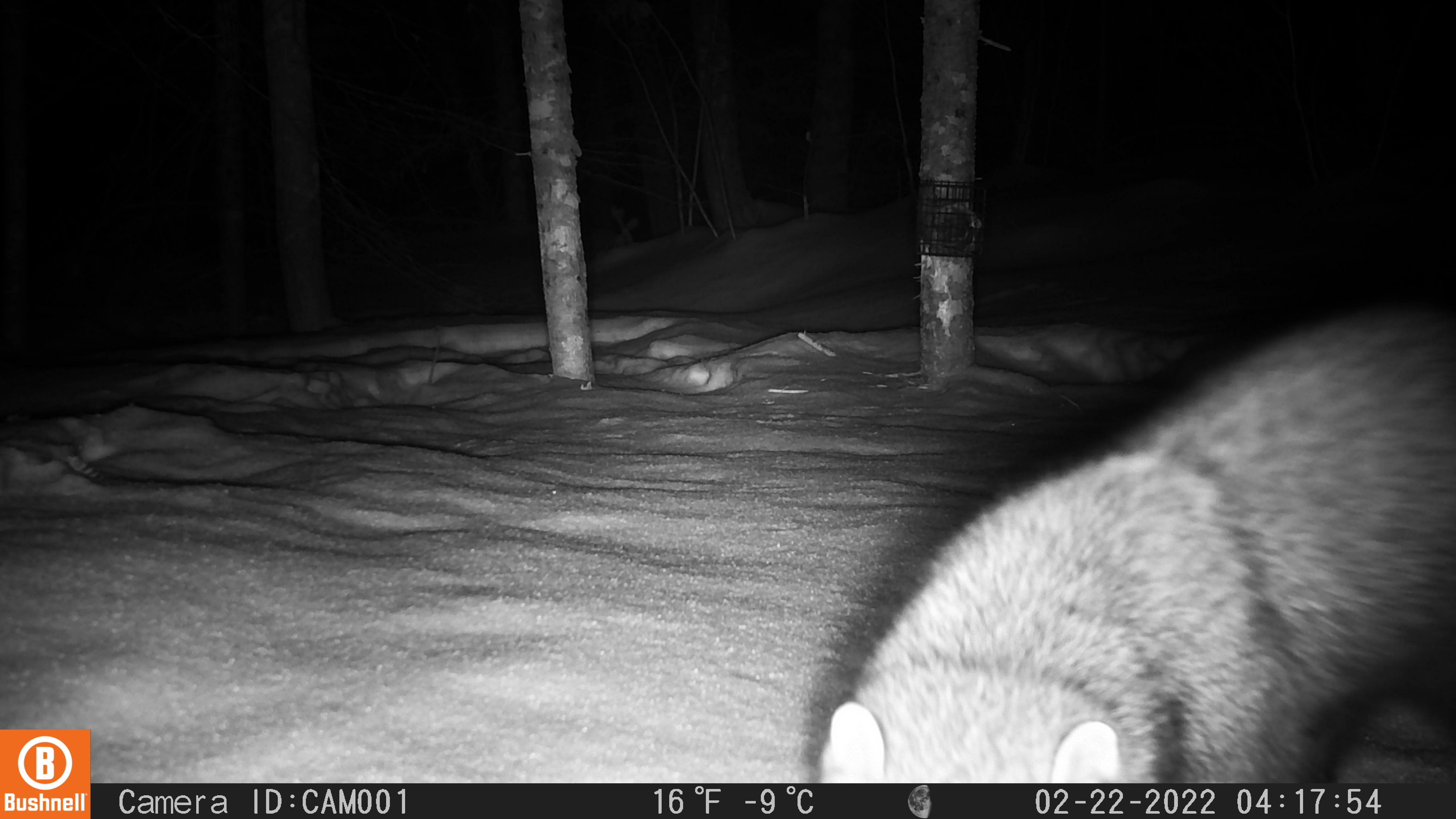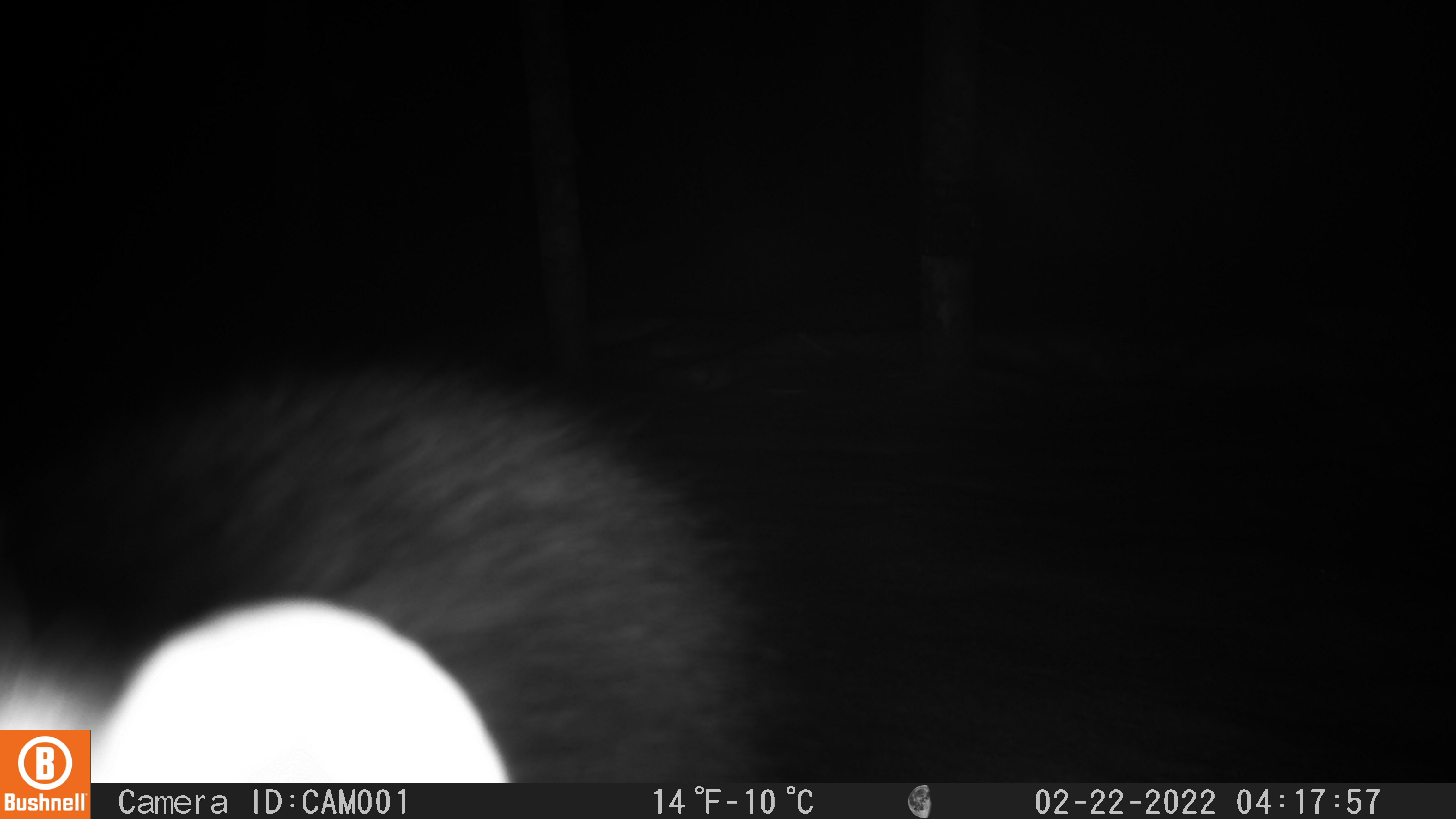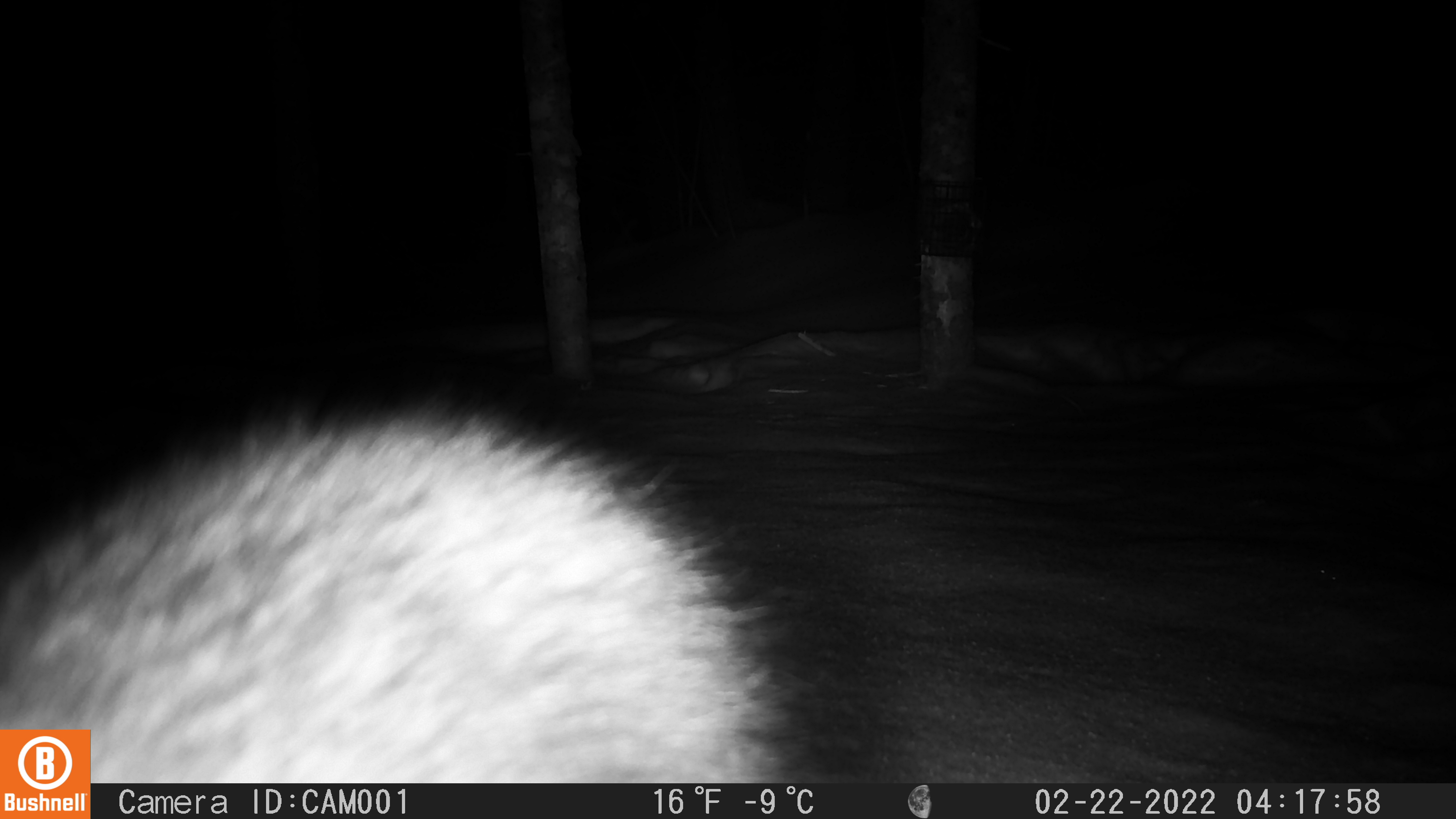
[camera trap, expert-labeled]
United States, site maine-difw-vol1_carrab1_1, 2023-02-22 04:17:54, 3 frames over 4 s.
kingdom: Animalia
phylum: Chordata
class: Mammalia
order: Carnivora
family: Mustelidae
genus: Pekania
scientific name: Pekania pennanti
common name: fisher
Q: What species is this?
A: Fisher (Pekania pennanti).